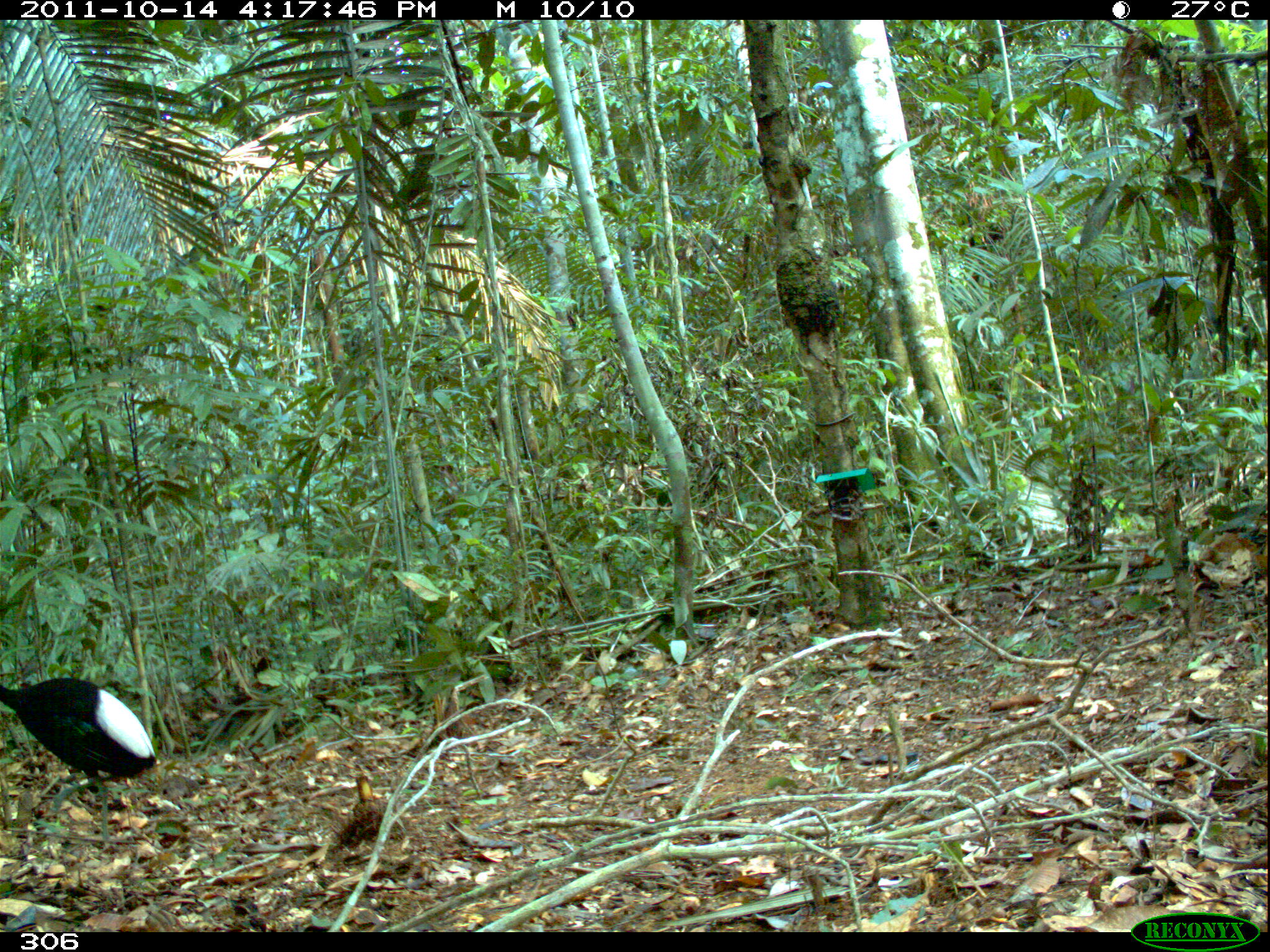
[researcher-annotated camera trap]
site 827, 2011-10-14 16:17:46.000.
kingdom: Animalia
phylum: Chordata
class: Aves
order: Gruiformes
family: Psophiidae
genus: Psophia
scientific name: Psophia leucoptera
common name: pale-winged trumpeter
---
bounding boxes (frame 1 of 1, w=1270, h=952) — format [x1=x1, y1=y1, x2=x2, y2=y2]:
psophia leucoptera: [x1=0, y1=676, x2=161, y2=848]